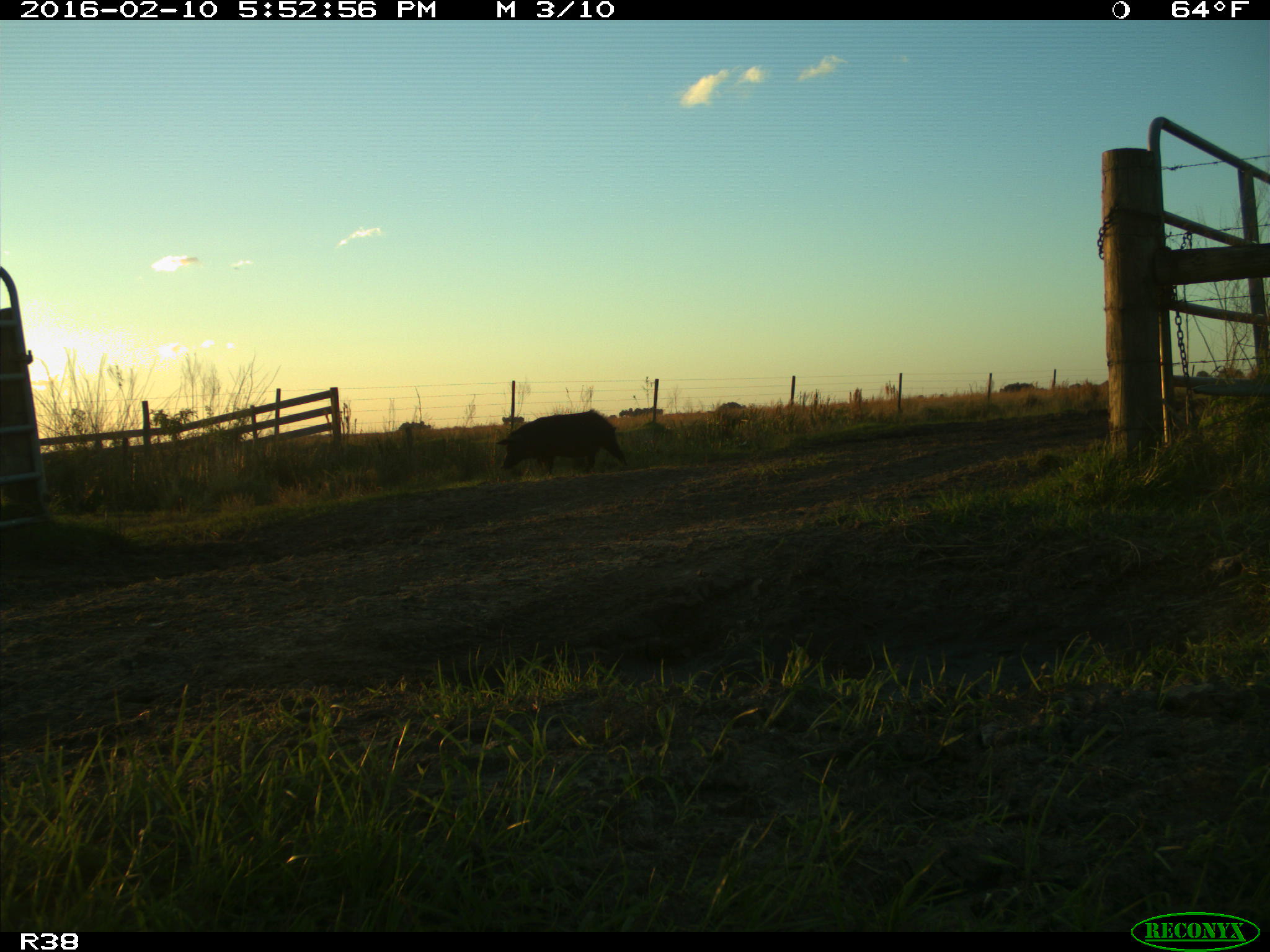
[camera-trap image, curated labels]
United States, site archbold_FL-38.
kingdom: Animalia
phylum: Chordata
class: Mammalia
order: Artiodactyla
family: Suidae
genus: Sus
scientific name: Sus scrofa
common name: wild boar